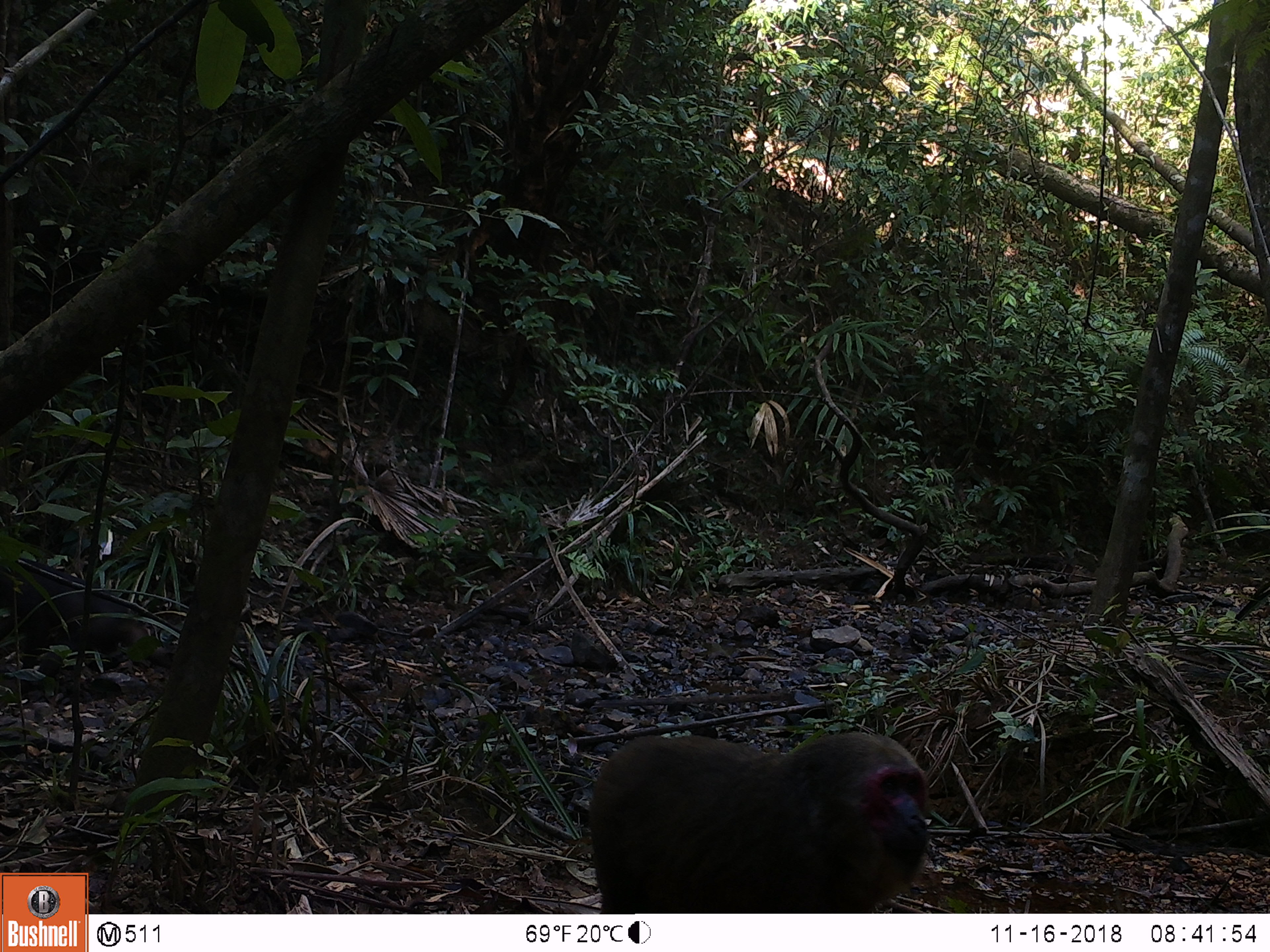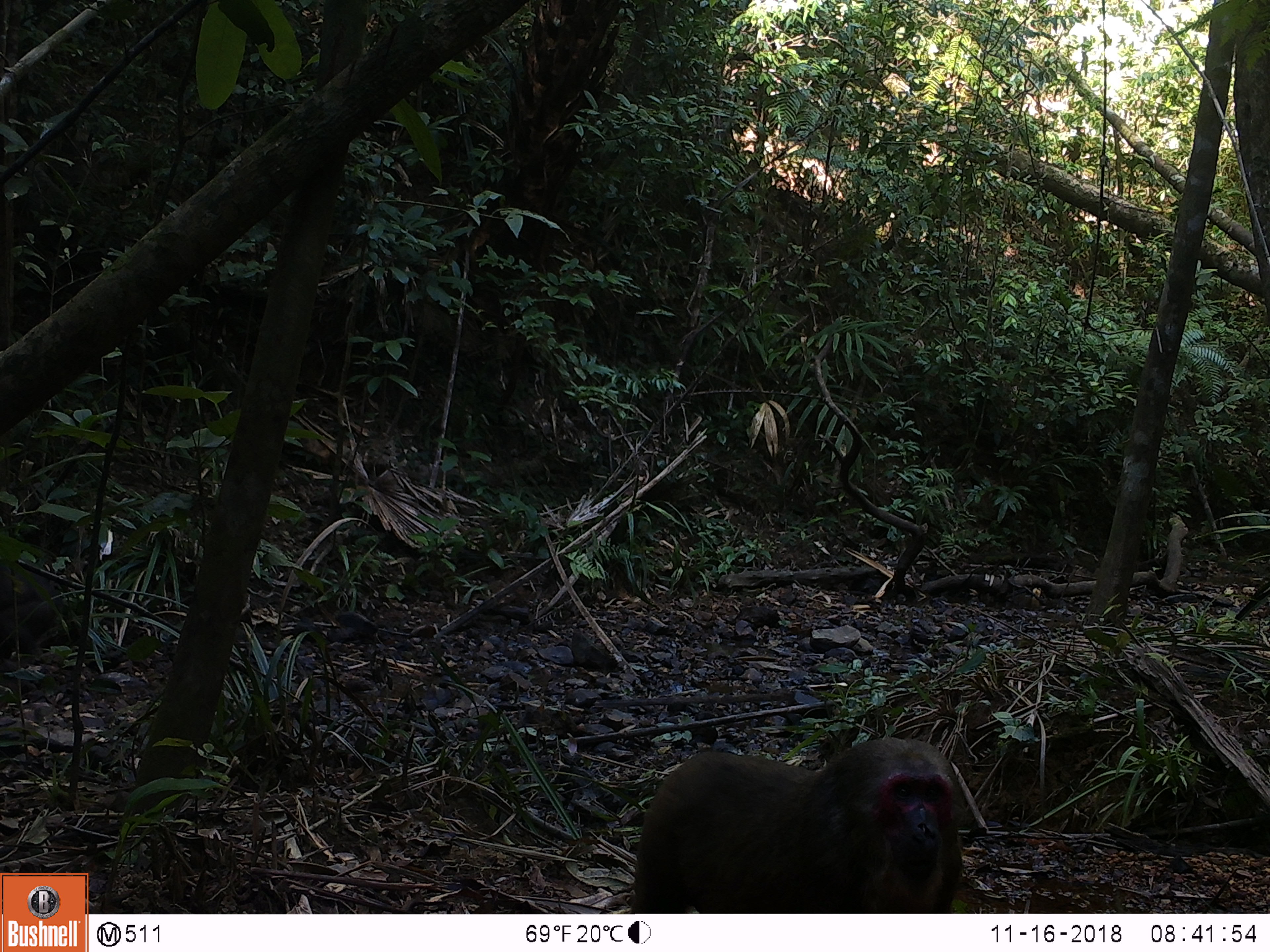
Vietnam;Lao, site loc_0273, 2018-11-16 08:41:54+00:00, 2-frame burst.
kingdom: Animalia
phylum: Chordata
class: Mammalia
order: Artiodactyla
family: Suidae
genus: Sus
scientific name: Sus scrofa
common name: eurasian wild pig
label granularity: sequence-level